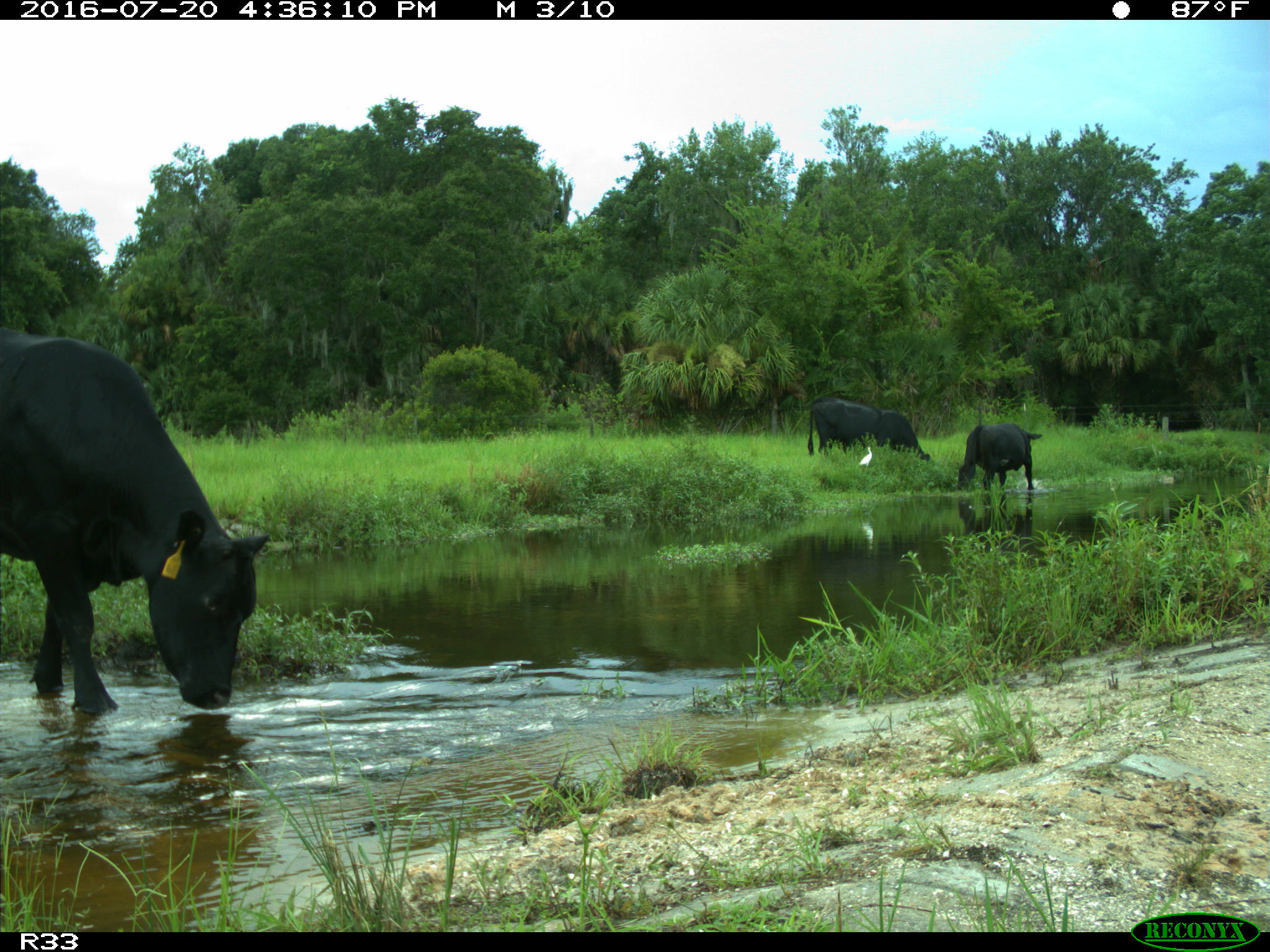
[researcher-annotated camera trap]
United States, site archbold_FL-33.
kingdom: Animalia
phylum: Chordata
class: Mammalia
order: Artiodactyla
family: Bovidae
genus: Bos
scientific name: Bos taurus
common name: domestic cow